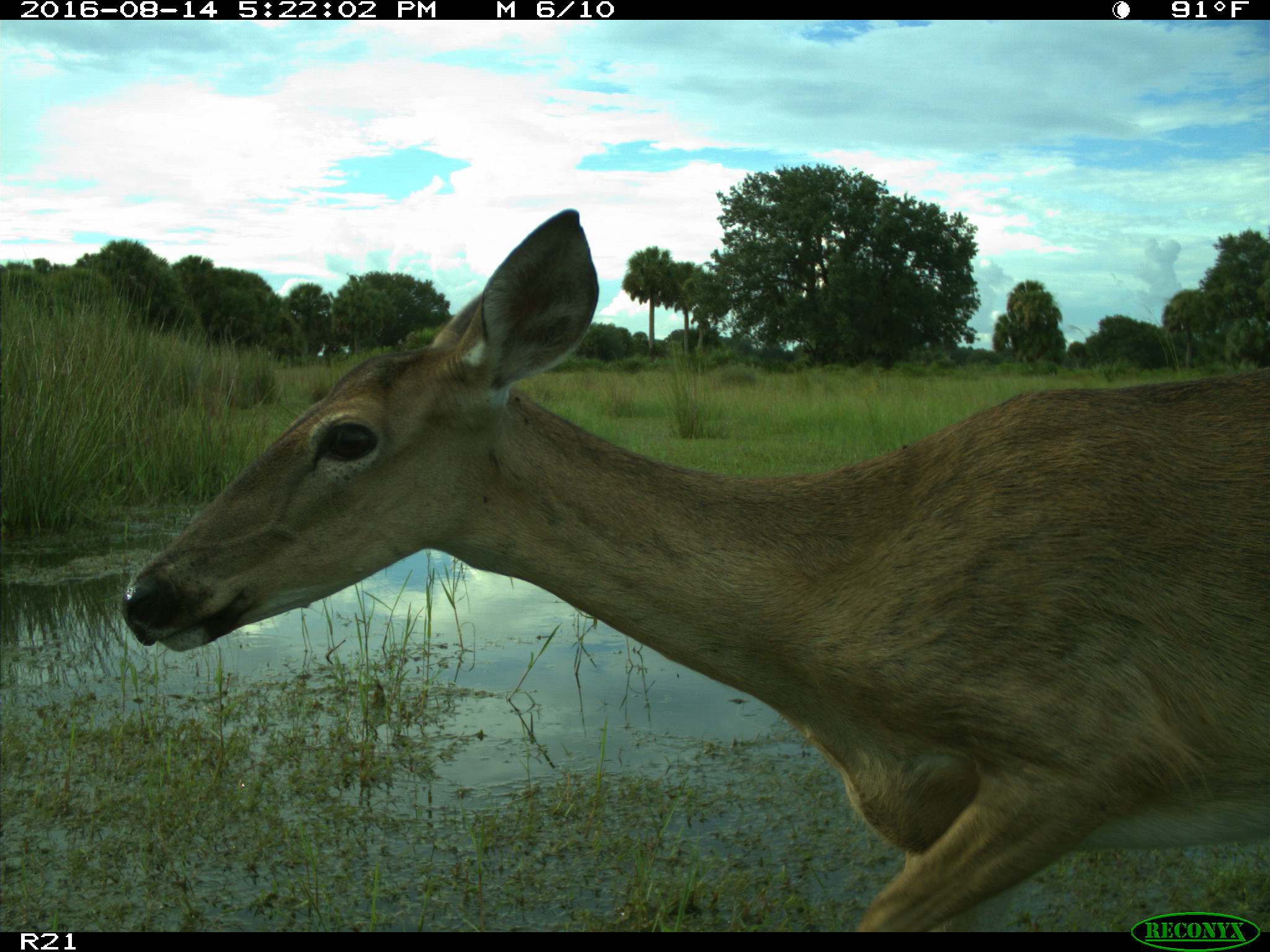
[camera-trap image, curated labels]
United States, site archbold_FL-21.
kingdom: Animalia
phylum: Chordata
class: Mammalia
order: Artiodactyla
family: Cervidae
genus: Odocoileus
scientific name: Odocoileus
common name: deer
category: unidentified deer